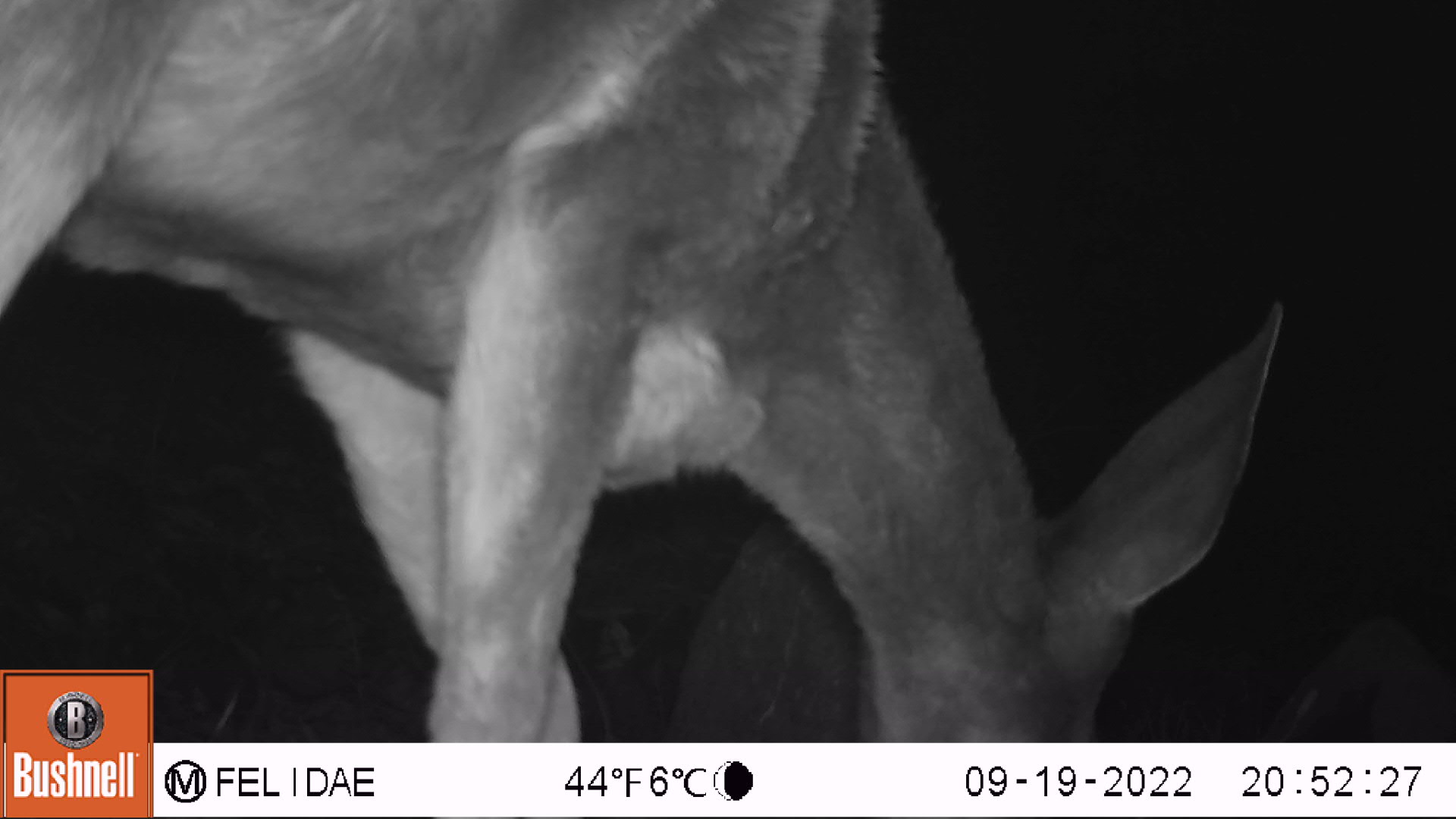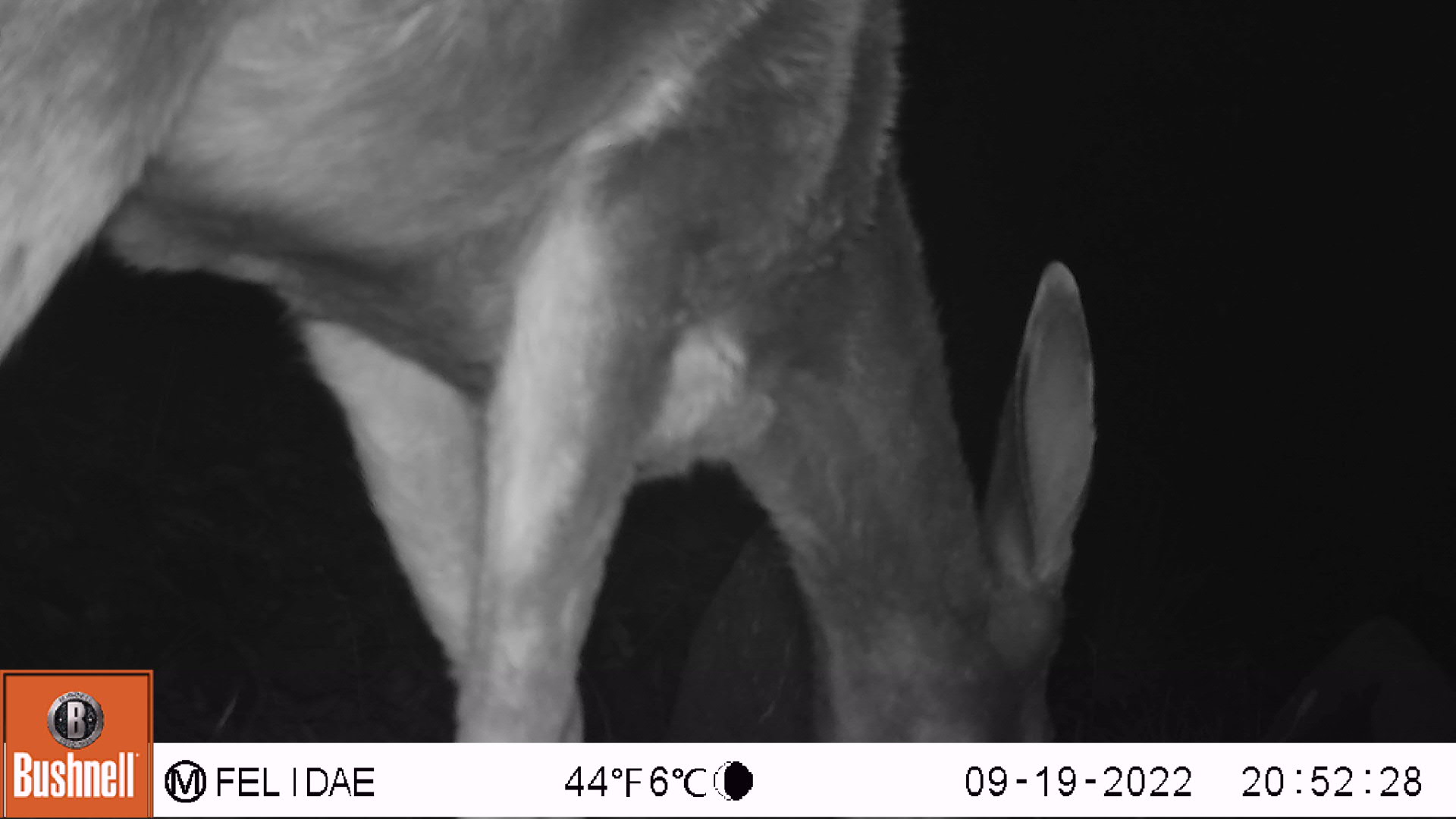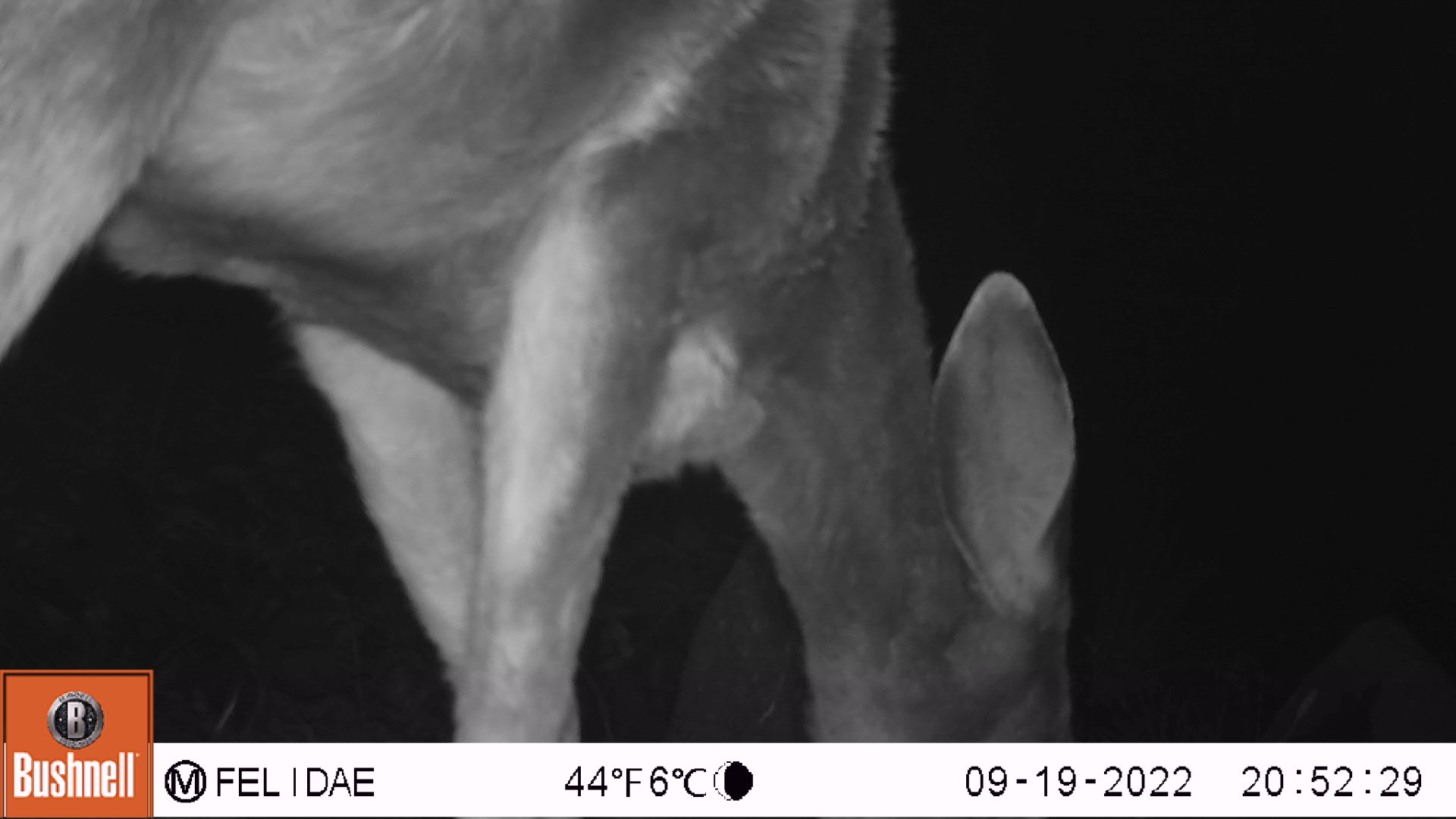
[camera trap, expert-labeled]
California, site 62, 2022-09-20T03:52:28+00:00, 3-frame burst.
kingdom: Animalia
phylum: Chordata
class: Mammalia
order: Artiodactyla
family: Cervidae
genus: Odocoileus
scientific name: Odocoileus hemionus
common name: mule deer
Mule deer (Odocoileus hemionus).